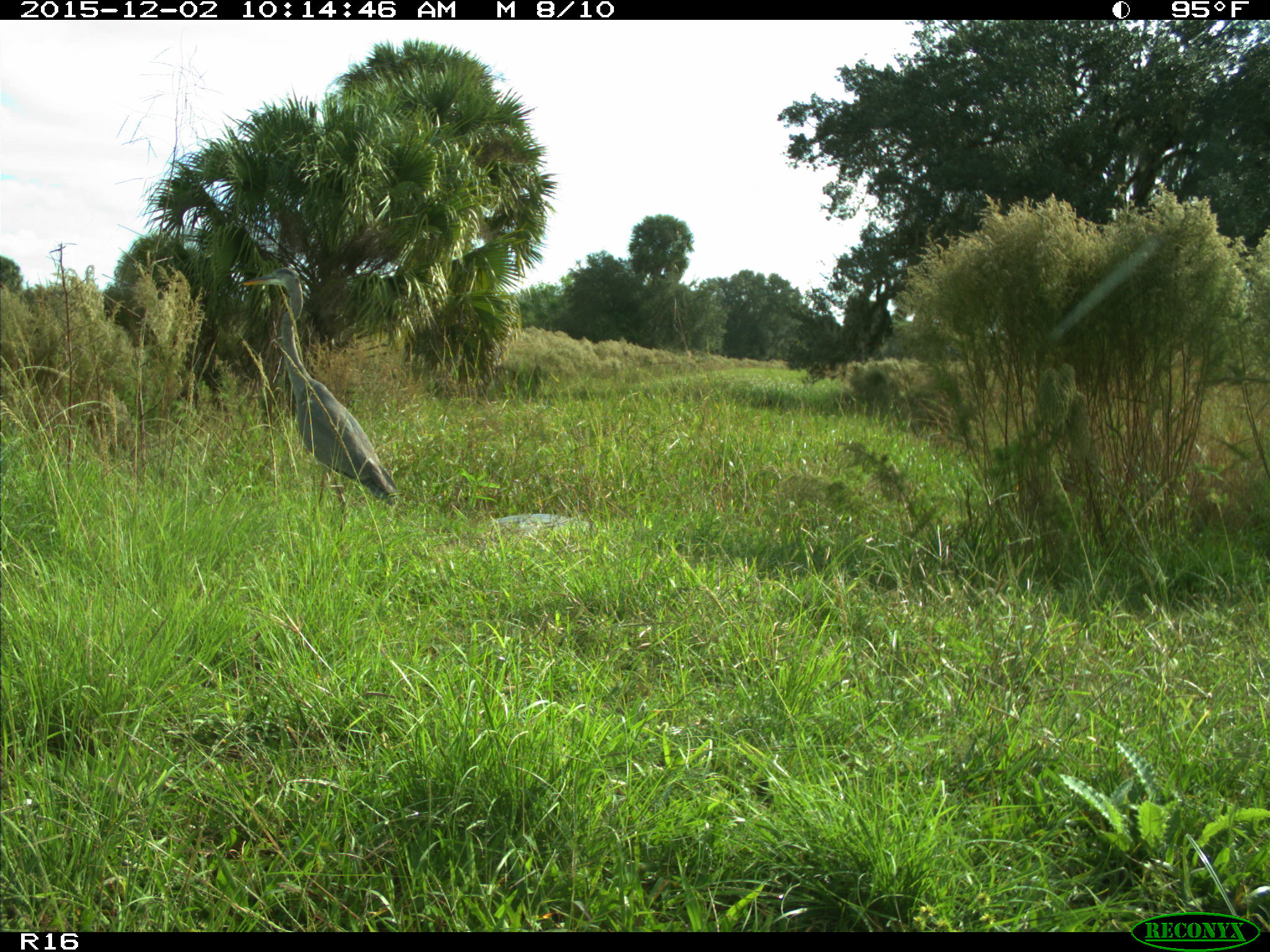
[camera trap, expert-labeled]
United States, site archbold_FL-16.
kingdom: Animalia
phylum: Chordata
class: Aves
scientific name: Aves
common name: birds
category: unidentified bird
Unidentified bird (birds) (Aves).